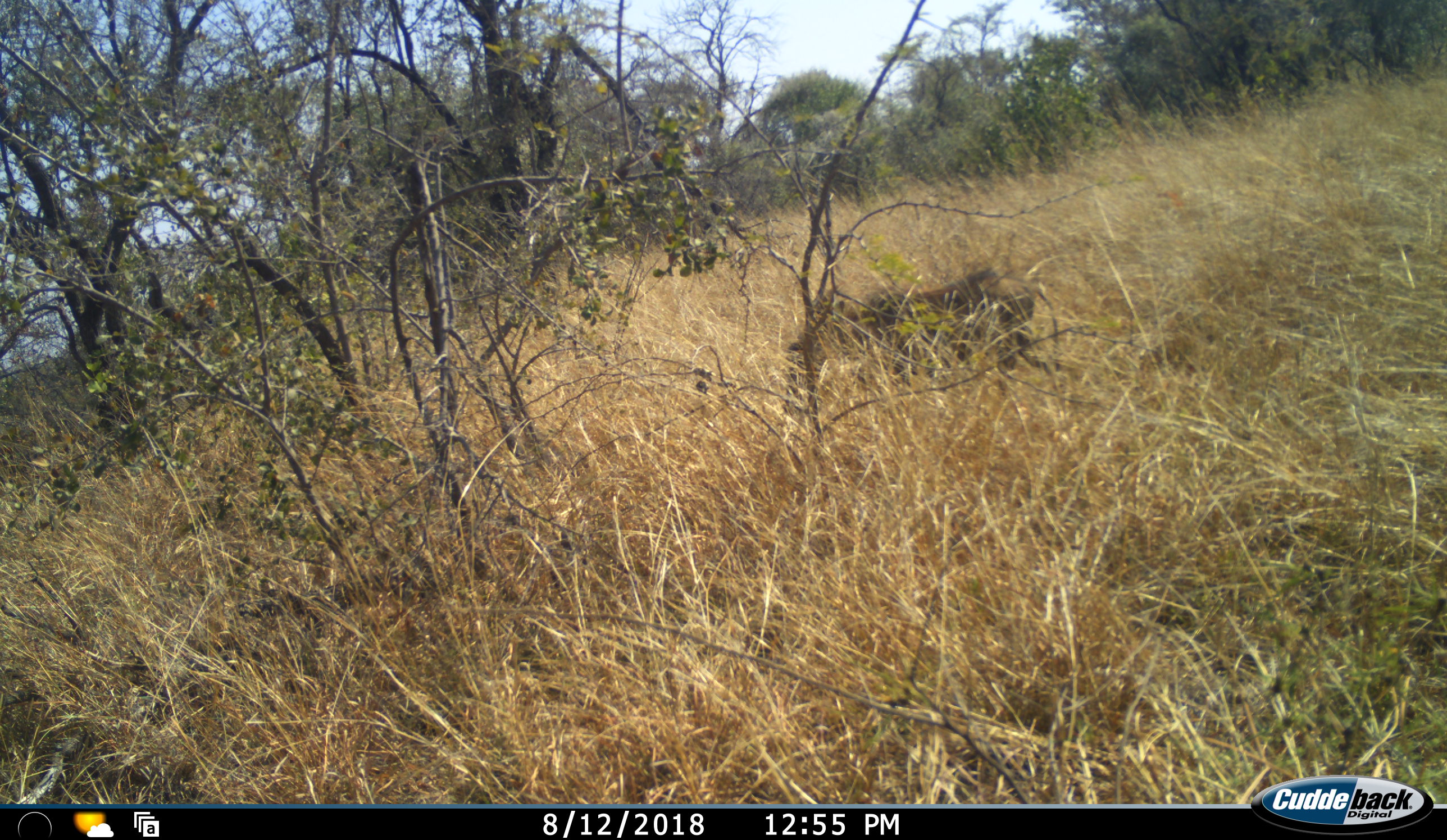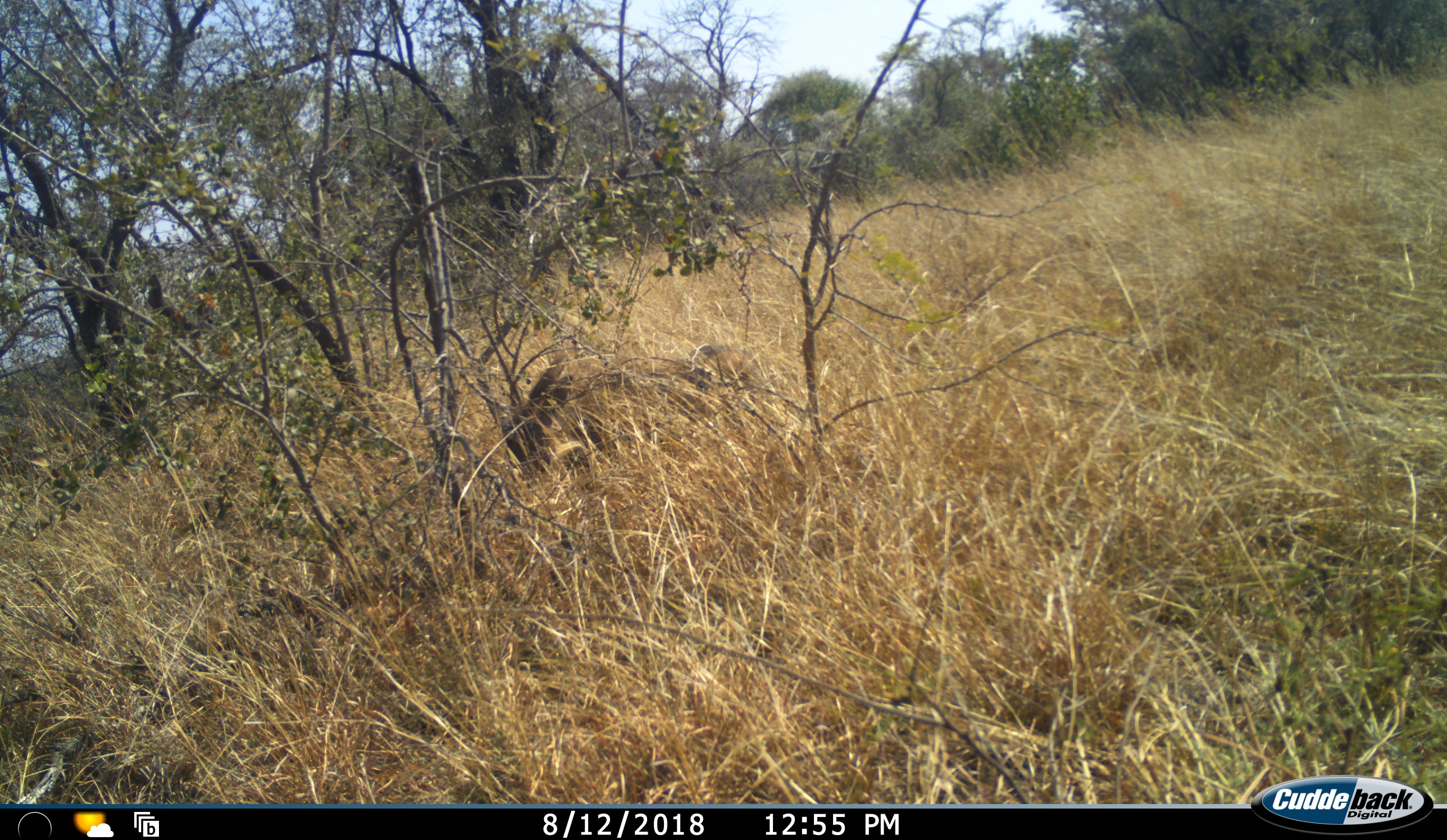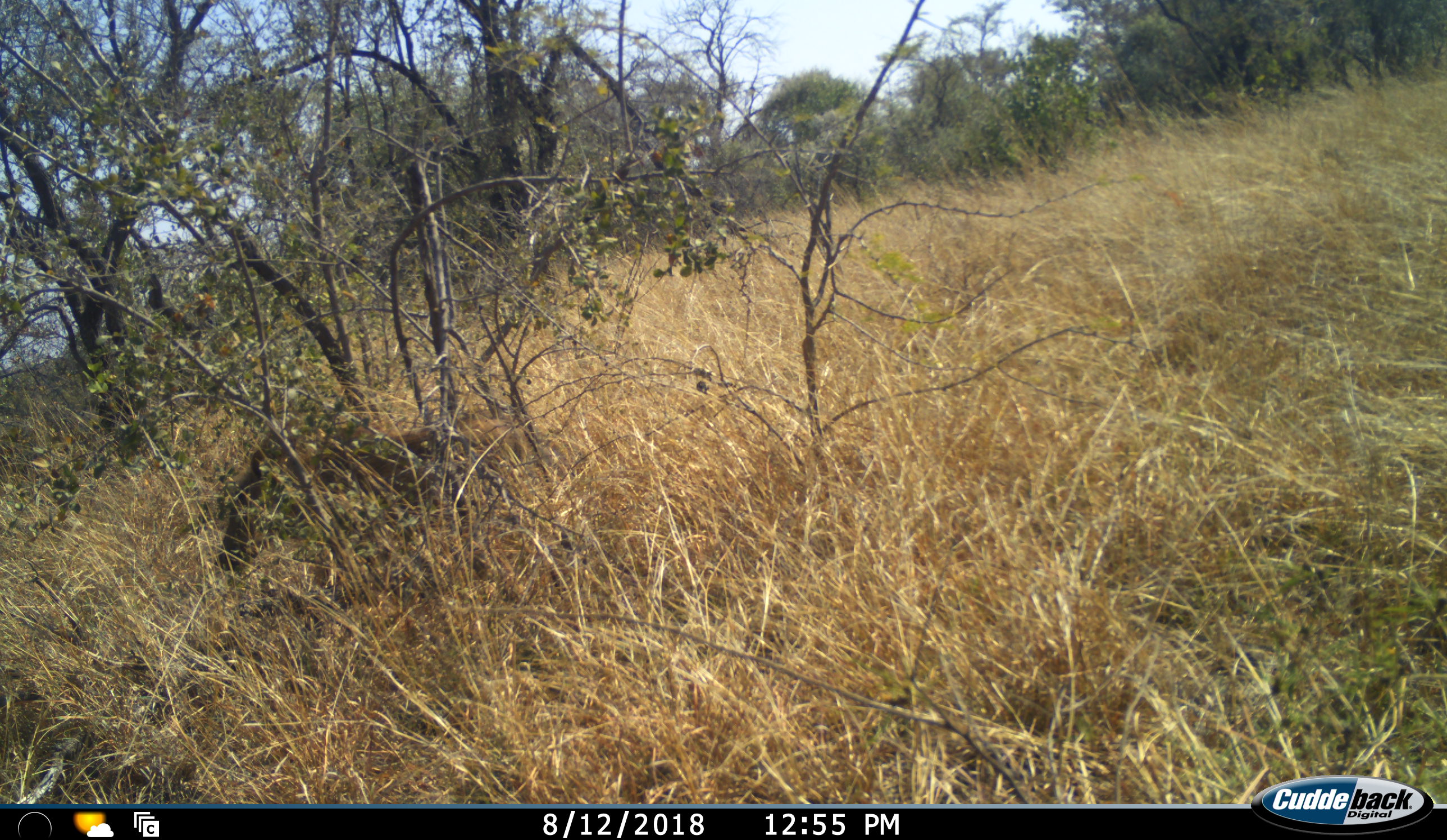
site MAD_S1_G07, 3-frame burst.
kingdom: Animalia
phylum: Chordata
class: Mammalia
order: Artiodactyla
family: Suidae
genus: Phacochoerus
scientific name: Phacochoerus africanus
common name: warthog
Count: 1.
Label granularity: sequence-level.